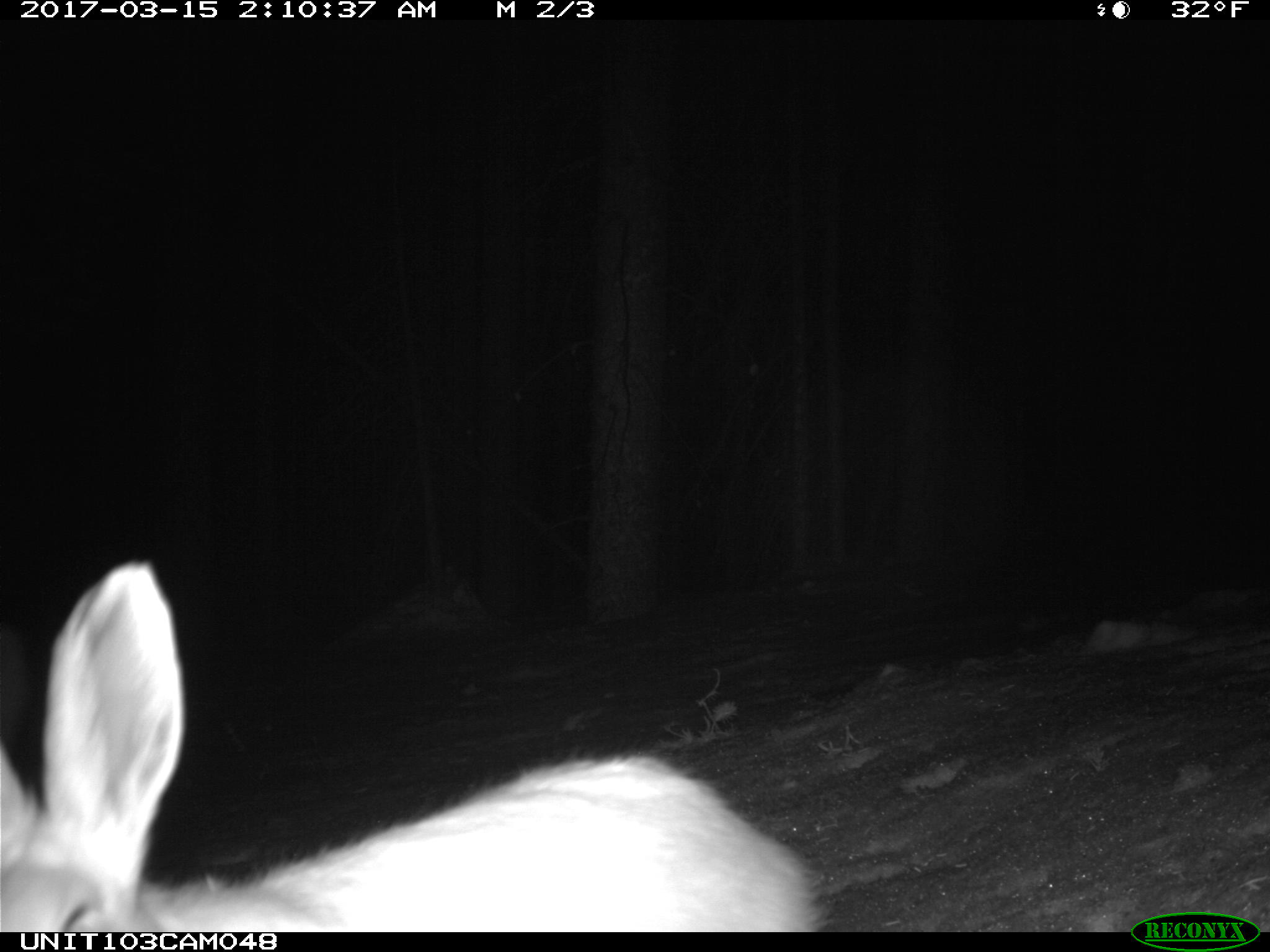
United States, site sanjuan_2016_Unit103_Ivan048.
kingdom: Animalia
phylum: Chordata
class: Mammalia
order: Lagomorpha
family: Leporidae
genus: Lepus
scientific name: Lepus americanus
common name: snowshoe hare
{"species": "Lepus americanus (snowshoe hare)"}